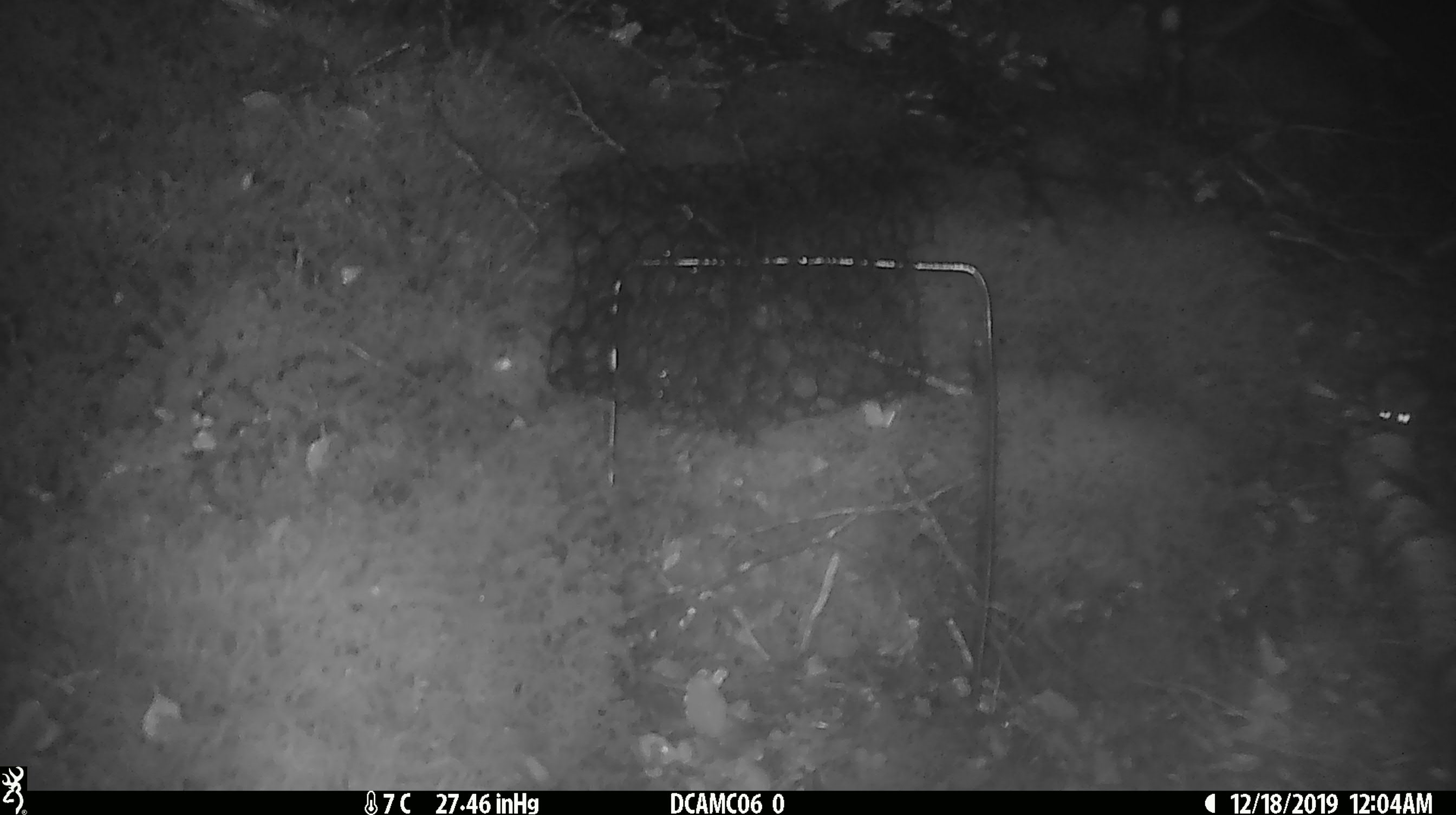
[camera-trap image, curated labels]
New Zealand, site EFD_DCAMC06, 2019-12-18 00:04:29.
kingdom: Animalia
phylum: Chordata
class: Mammalia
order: Rodentia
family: Muridae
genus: Mus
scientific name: Mus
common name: mouse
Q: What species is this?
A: Mouse (Mus).